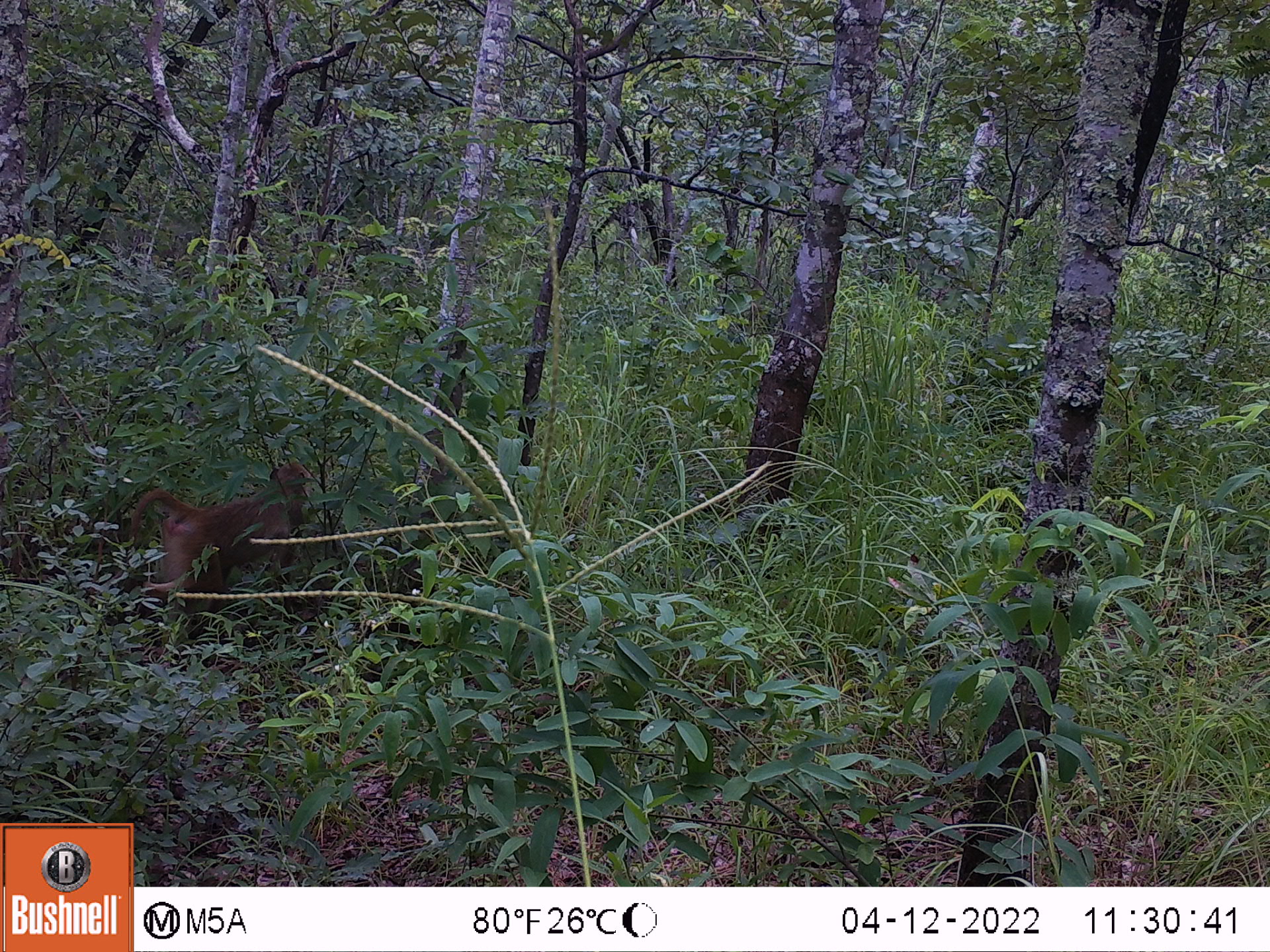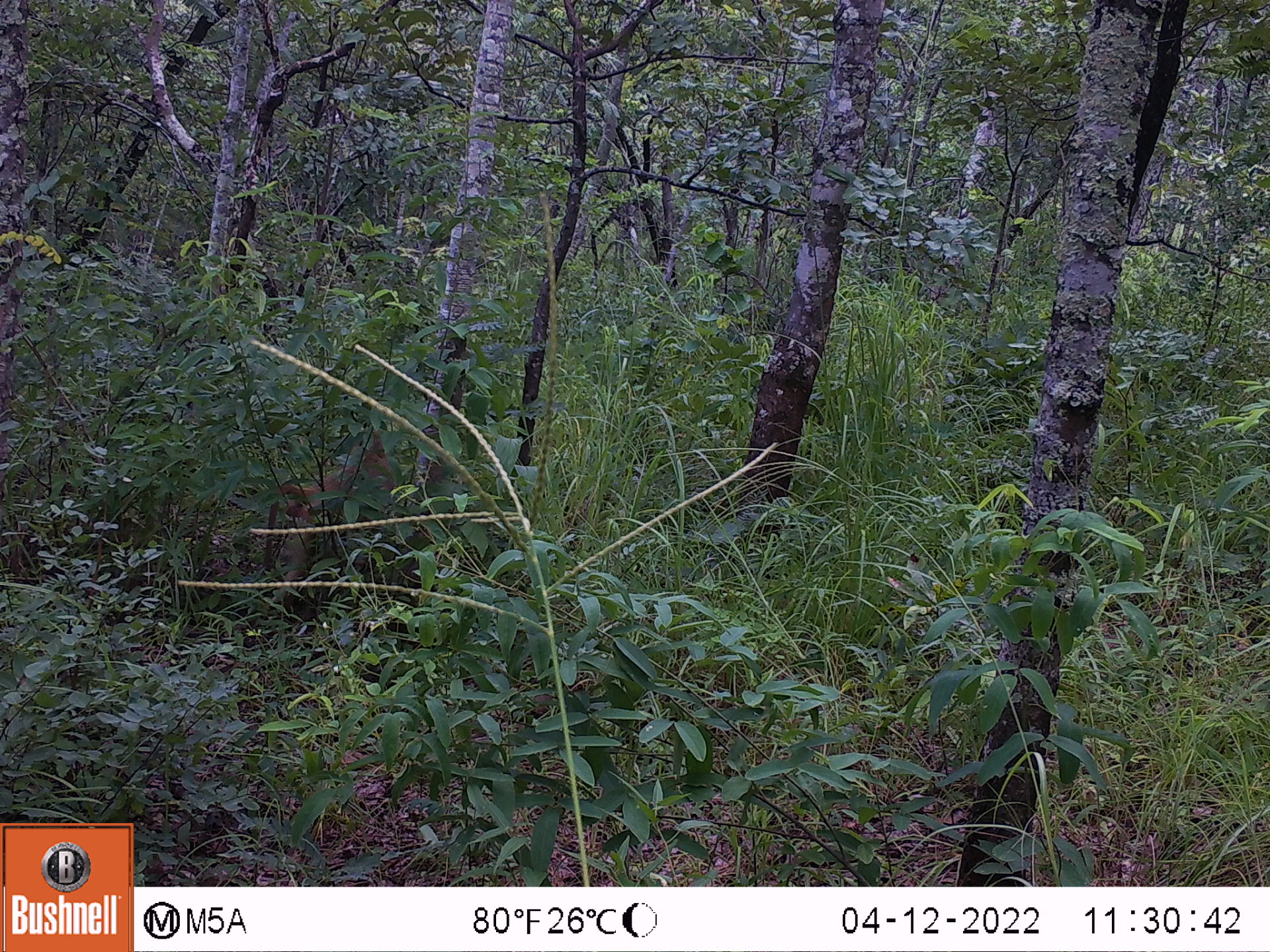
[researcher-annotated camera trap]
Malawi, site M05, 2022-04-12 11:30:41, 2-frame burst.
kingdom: Animalia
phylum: Chordata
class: Mammalia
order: Primates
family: Cercopithecidae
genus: Papio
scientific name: Papio cynocephalus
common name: yellow baboon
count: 1